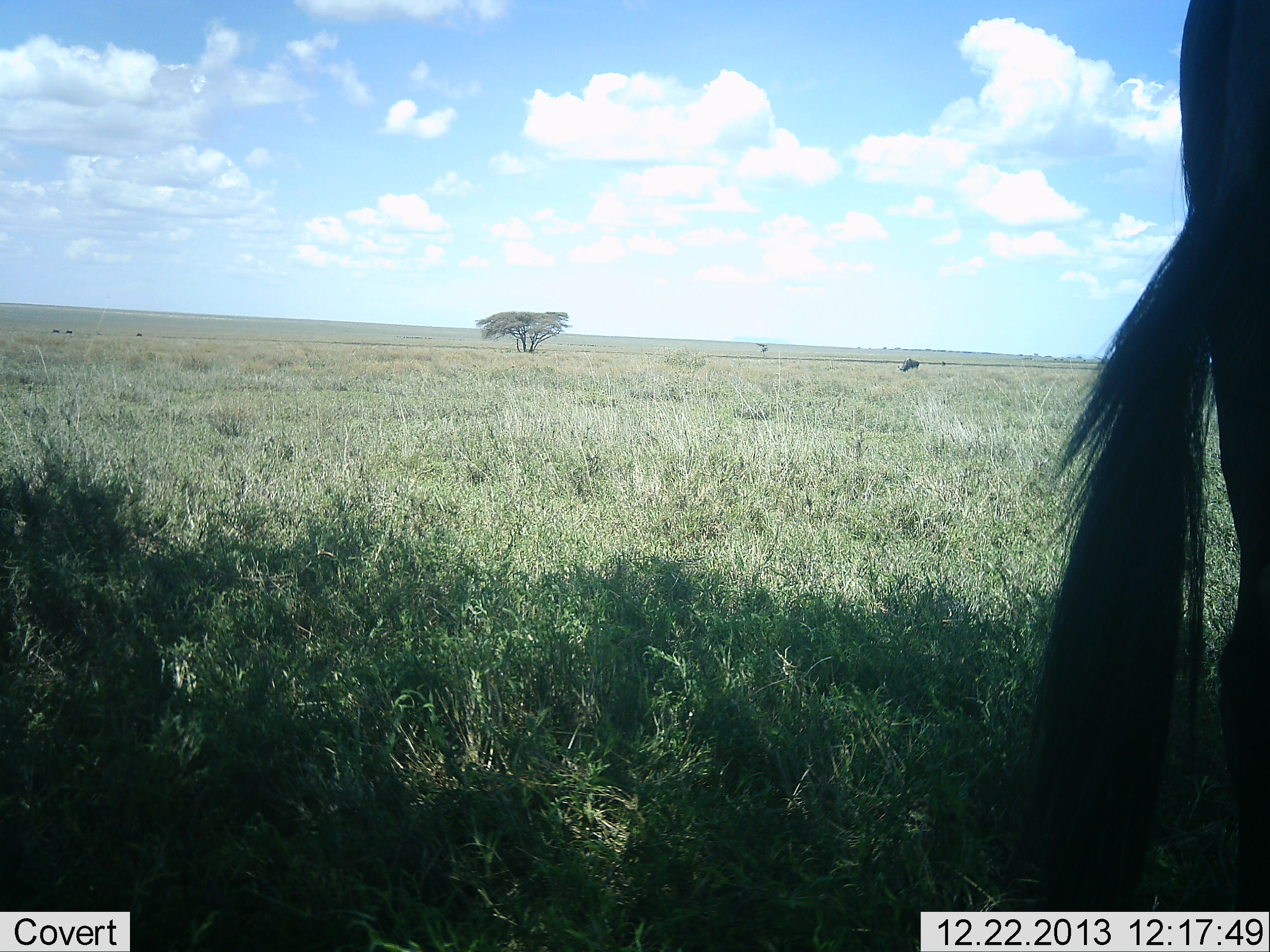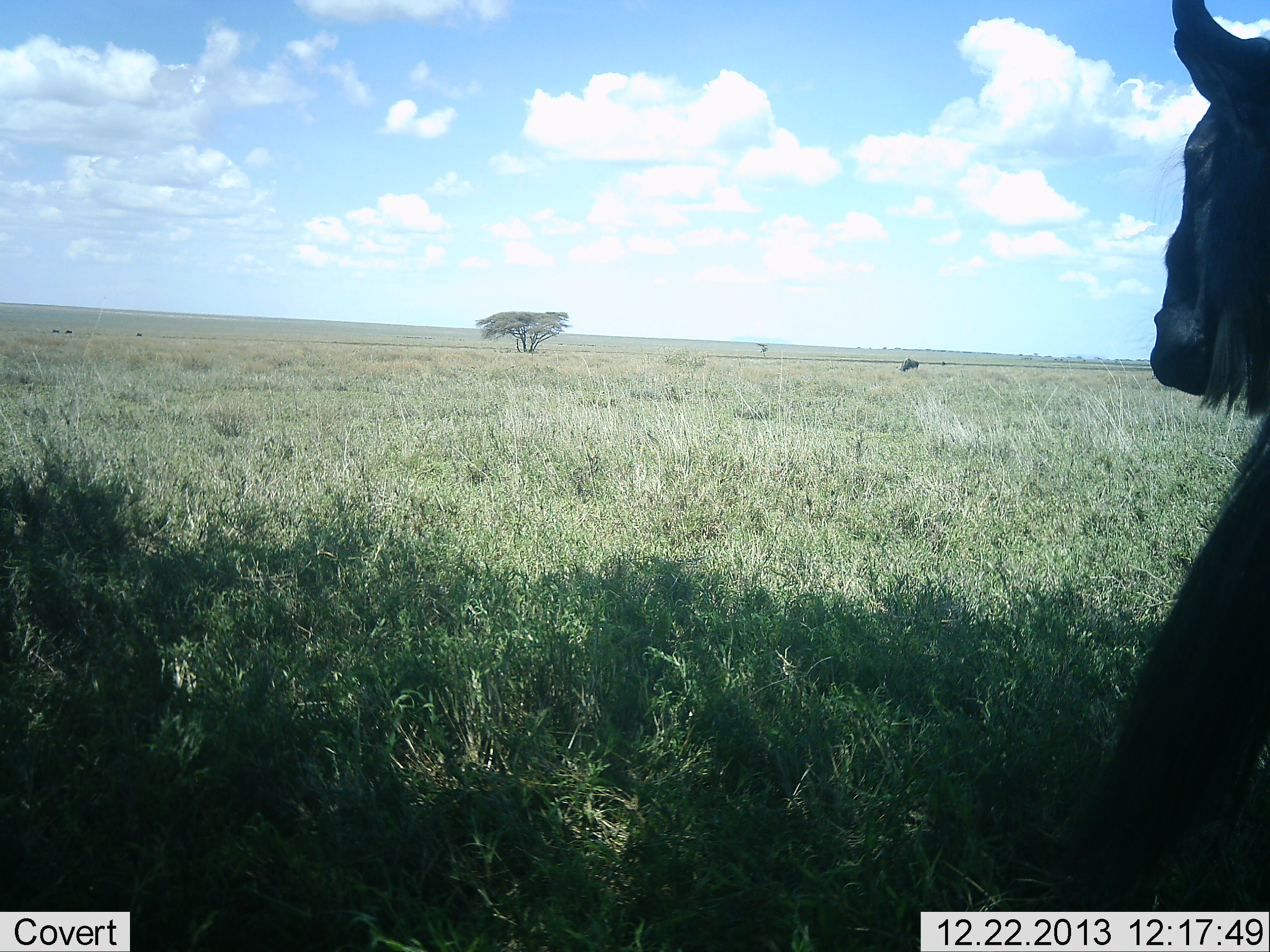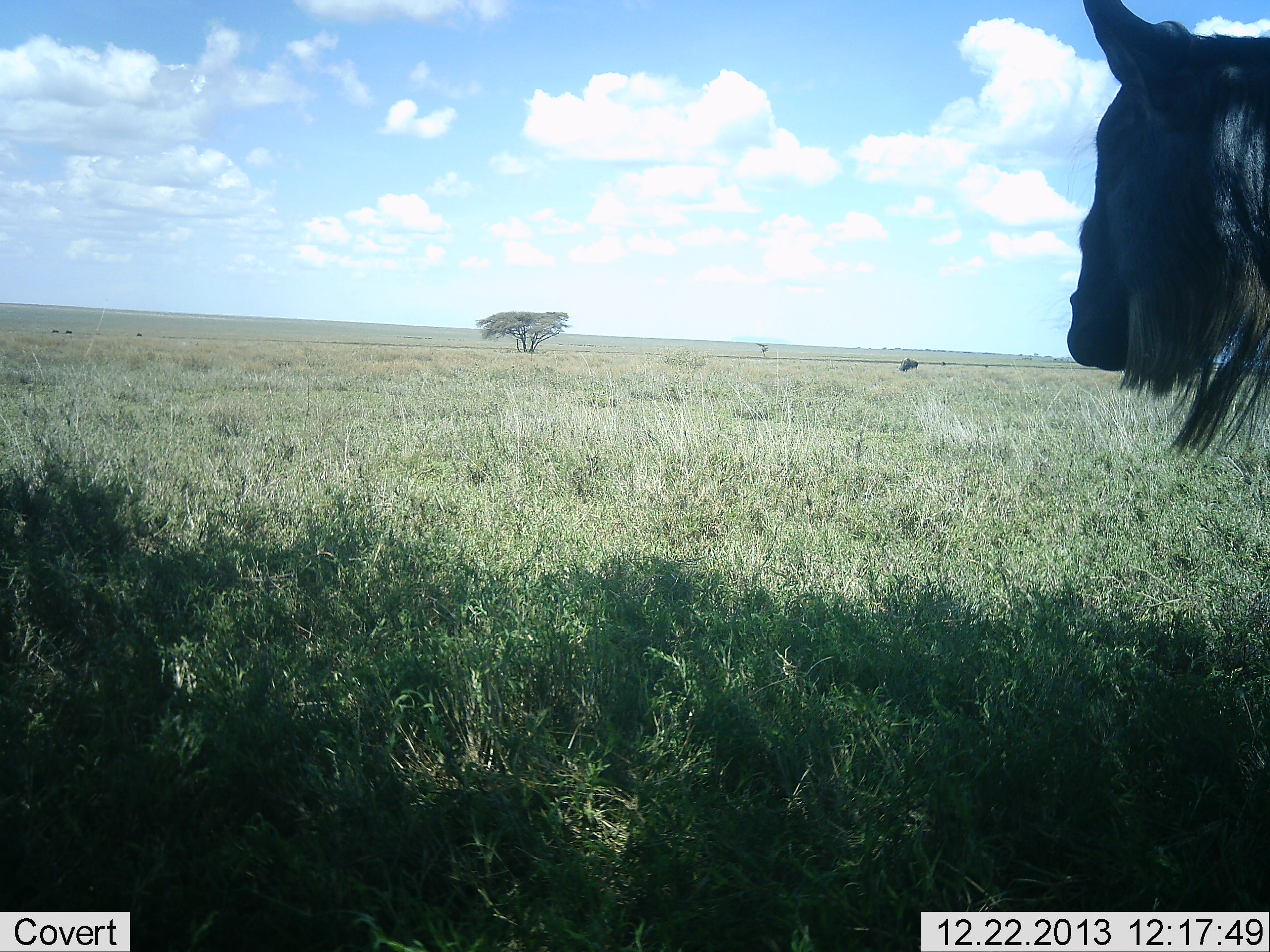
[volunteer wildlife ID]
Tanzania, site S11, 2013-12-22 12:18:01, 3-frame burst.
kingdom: Animalia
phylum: Chordata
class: Mammalia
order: Artiodactyla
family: Bovidae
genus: Connochaetes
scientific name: Connochaetes taurinus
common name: blue wildebeest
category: wildebeest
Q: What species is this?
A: Wildebeest (blue wildebeest) (Connochaetes taurinus).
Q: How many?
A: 2.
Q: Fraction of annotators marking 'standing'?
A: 80%.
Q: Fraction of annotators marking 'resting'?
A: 30%.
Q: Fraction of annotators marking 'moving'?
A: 0%.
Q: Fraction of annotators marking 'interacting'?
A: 0%.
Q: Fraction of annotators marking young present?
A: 0%.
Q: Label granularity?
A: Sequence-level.